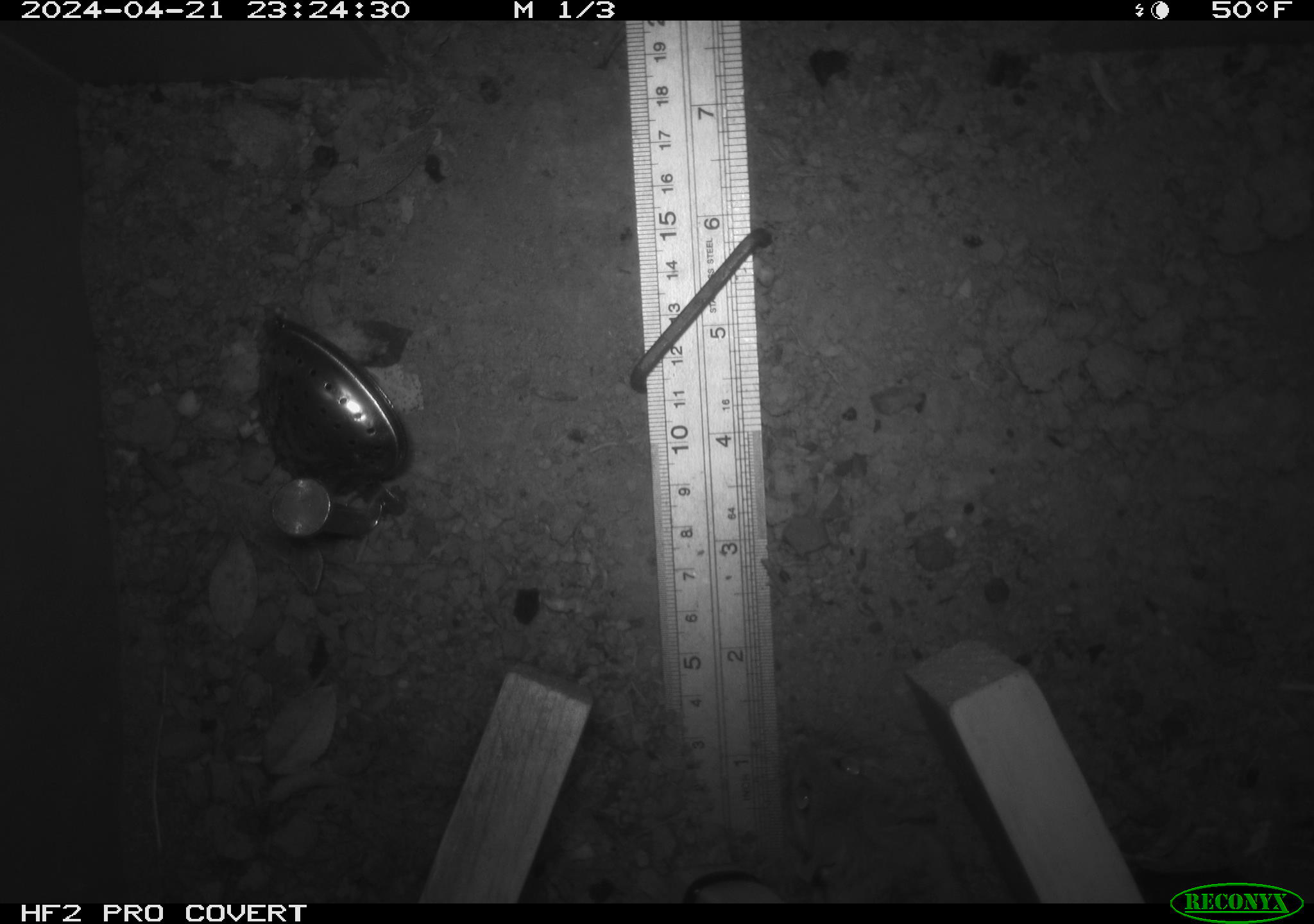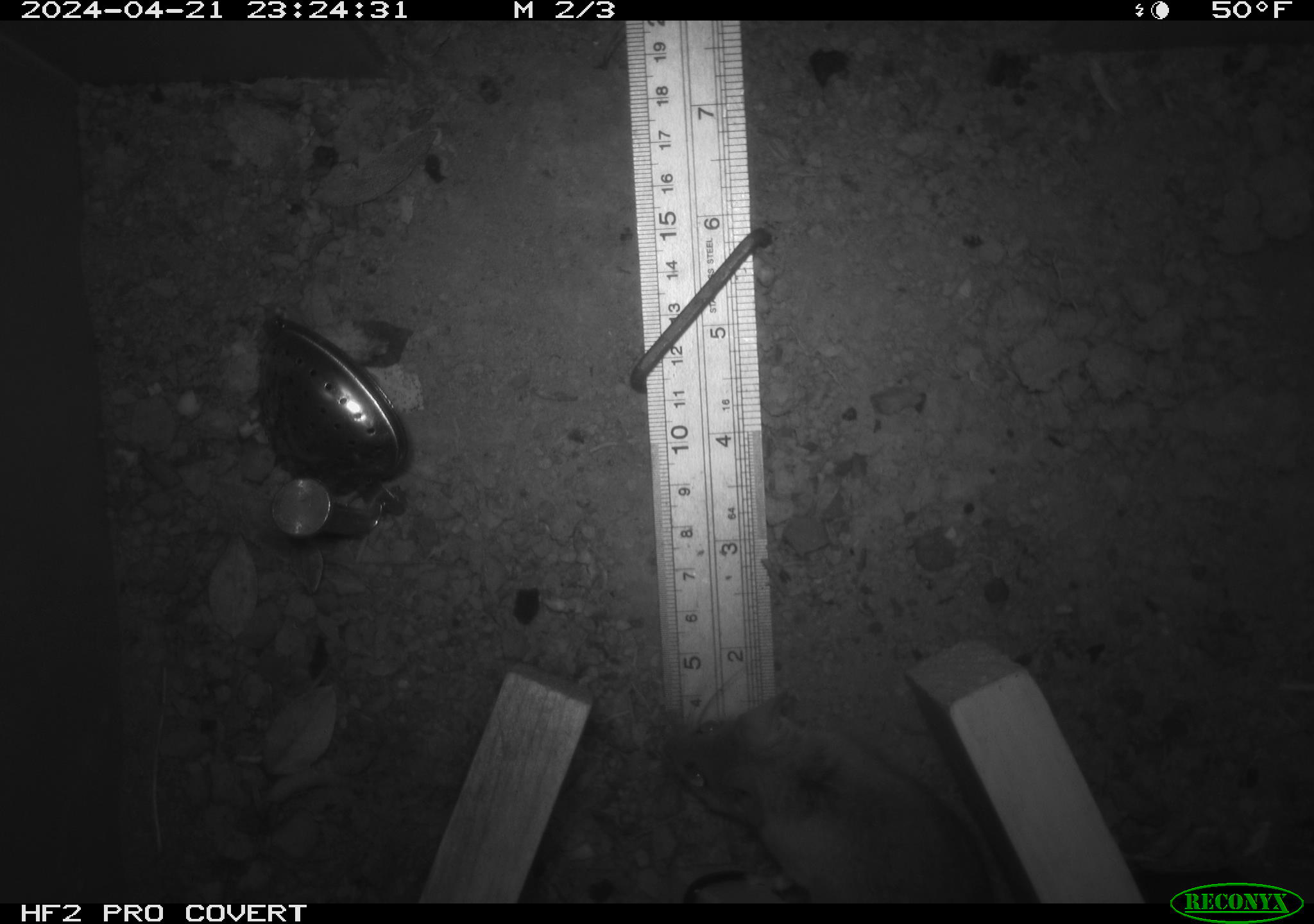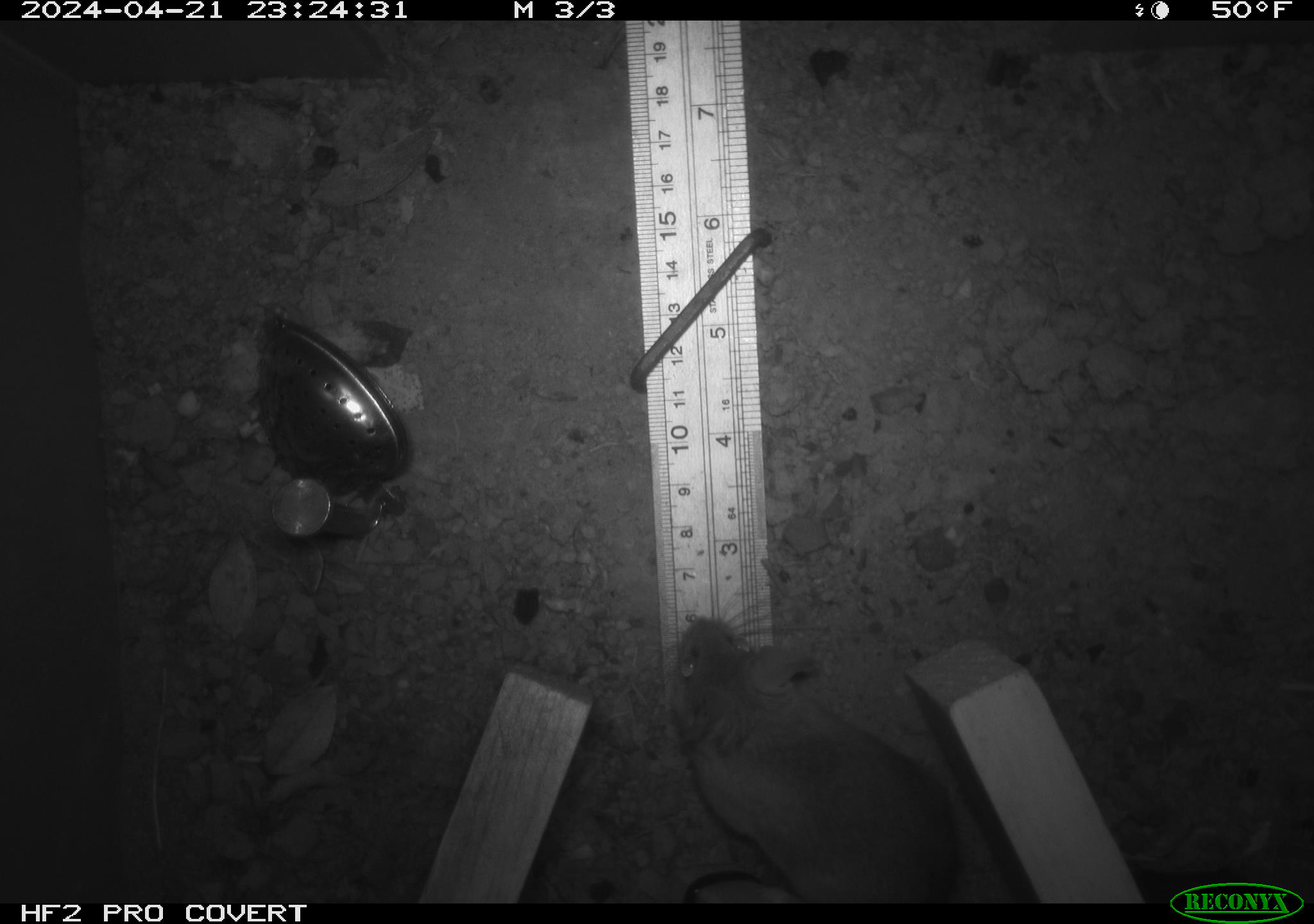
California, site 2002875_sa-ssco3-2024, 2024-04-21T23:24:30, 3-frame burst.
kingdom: Animalia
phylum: Chordata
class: Mammalia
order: Rodentia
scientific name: Rodentia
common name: rodent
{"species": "rodent (Rodentia)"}